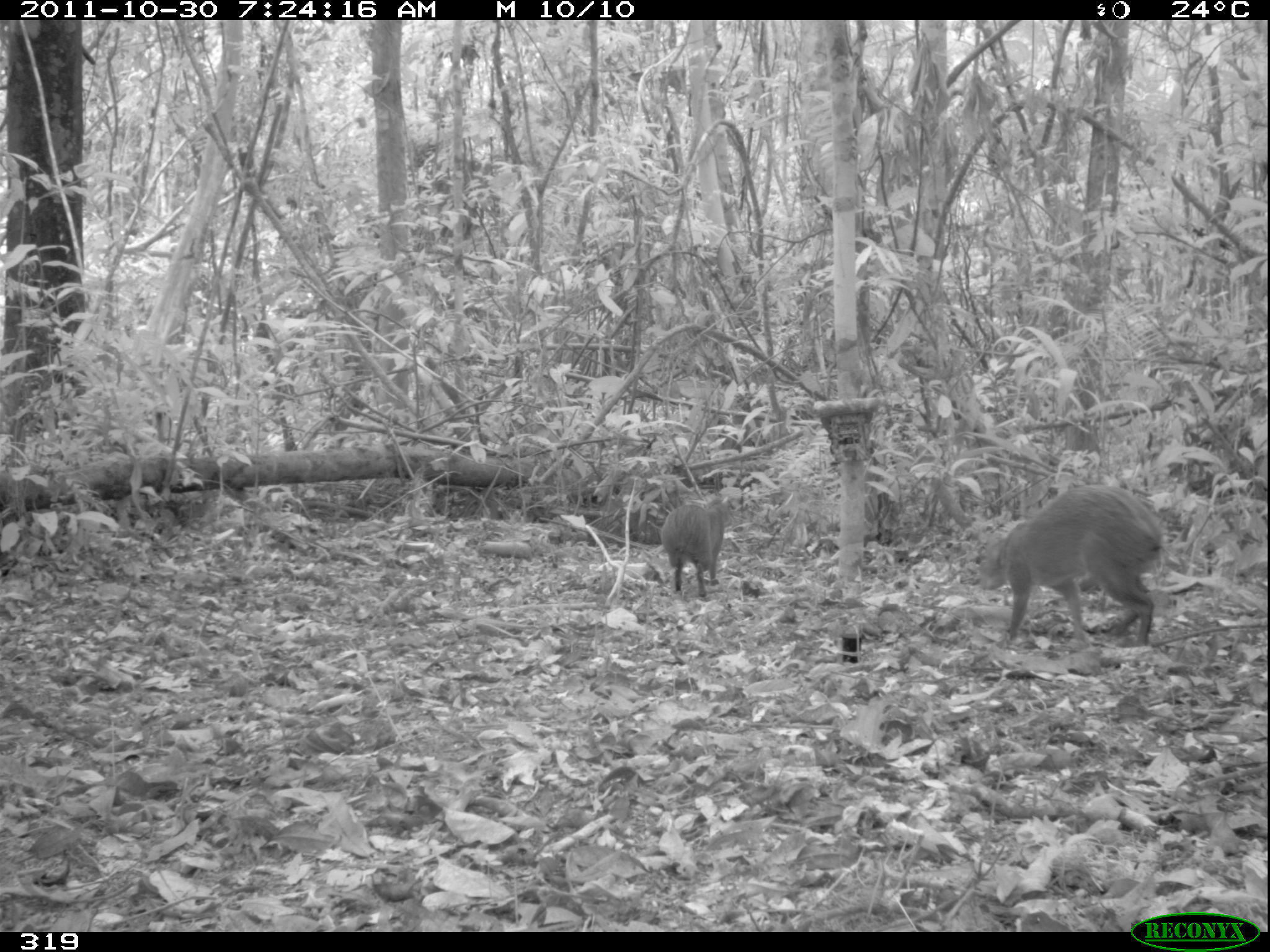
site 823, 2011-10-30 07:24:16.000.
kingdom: Animalia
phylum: Chordata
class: Mammalia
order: Rodentia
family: Dasyproctidae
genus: Dasyprocta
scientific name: Dasyprocta punctata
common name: central american agouti